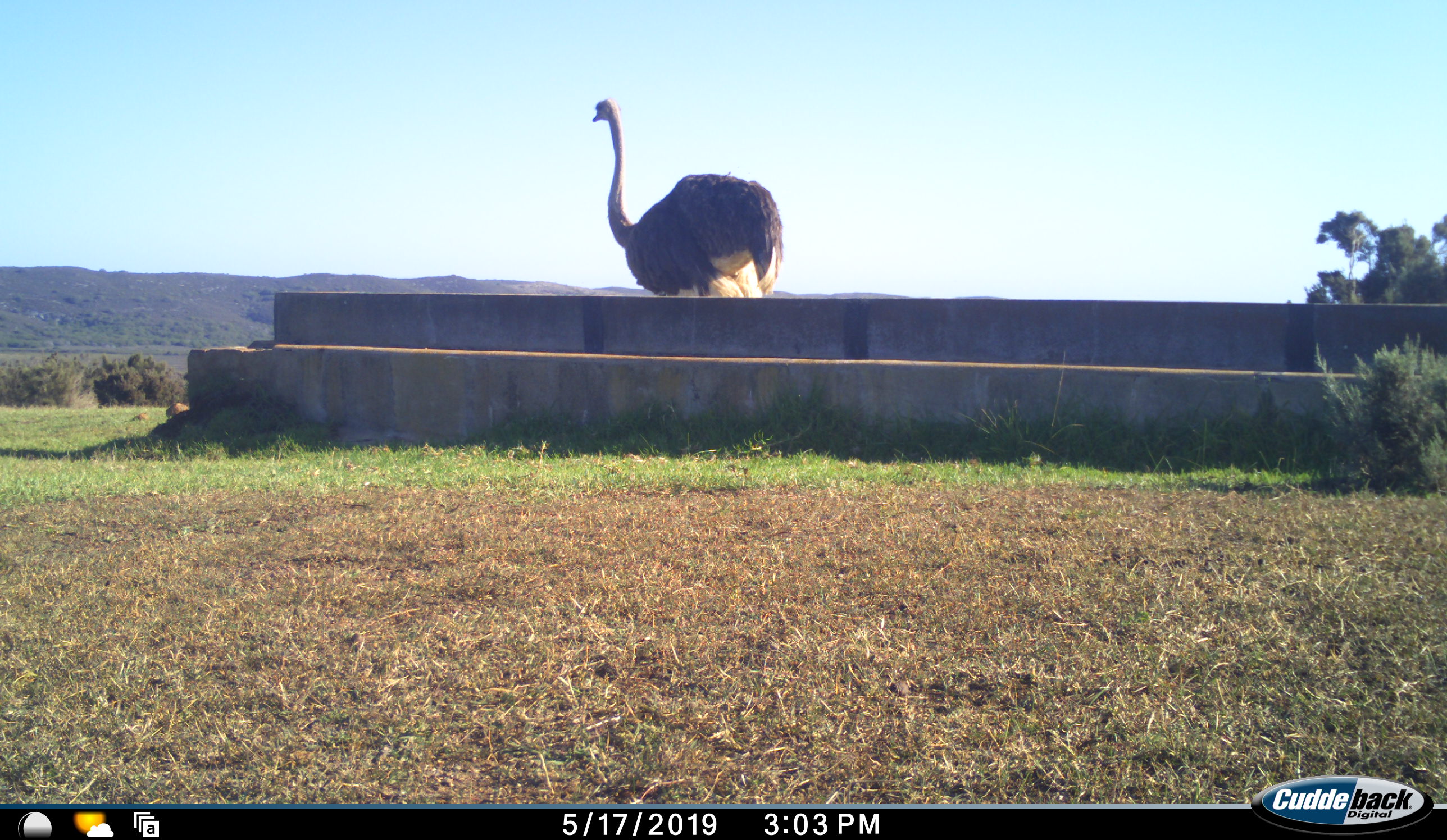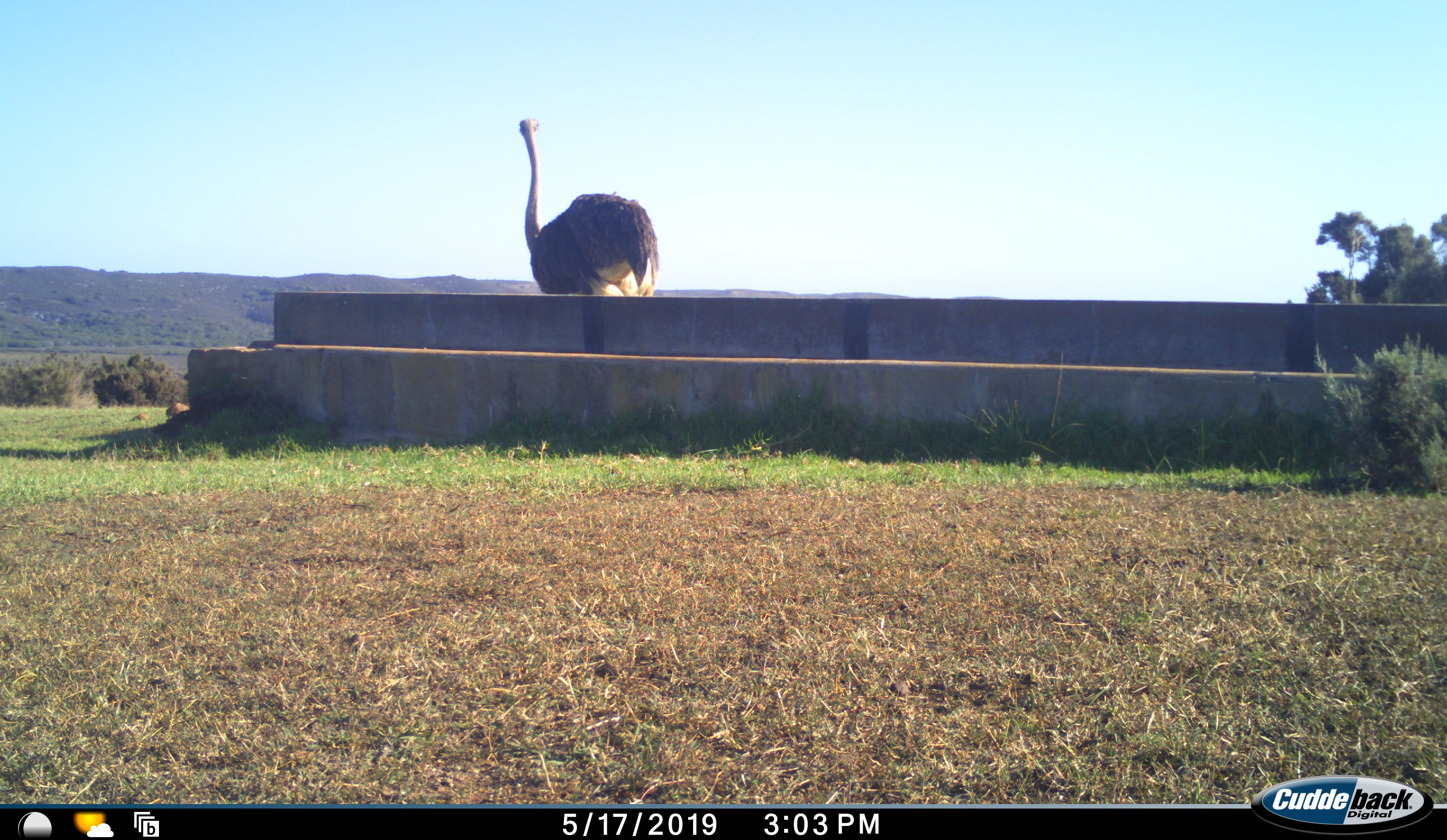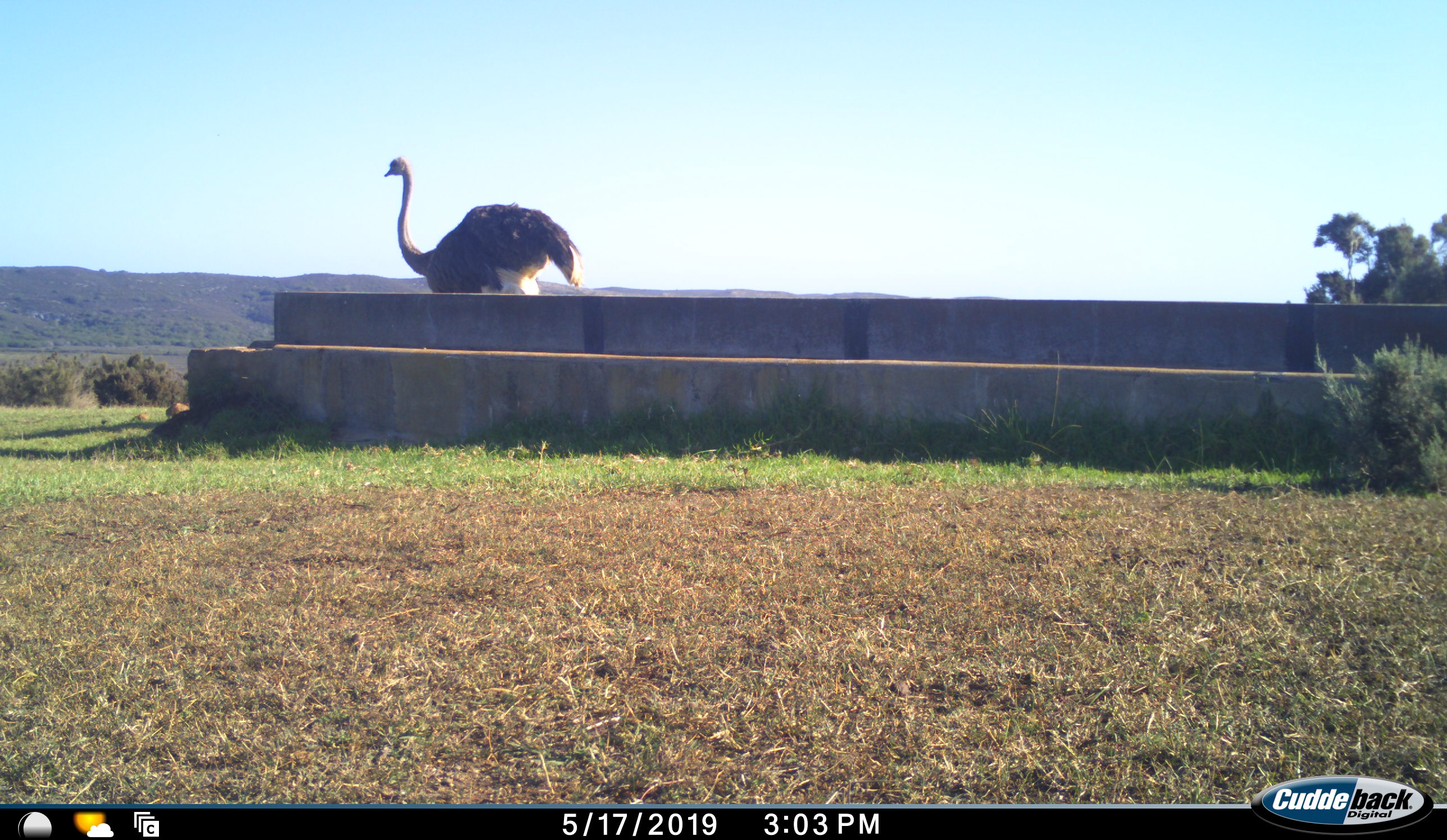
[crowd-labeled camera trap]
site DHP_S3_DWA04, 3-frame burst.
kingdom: Animalia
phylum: Chordata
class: Aves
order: Struthioniformes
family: Struthionidae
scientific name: Struthionidae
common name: ostrich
Ostrich (Struthionidae), count 1. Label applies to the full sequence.